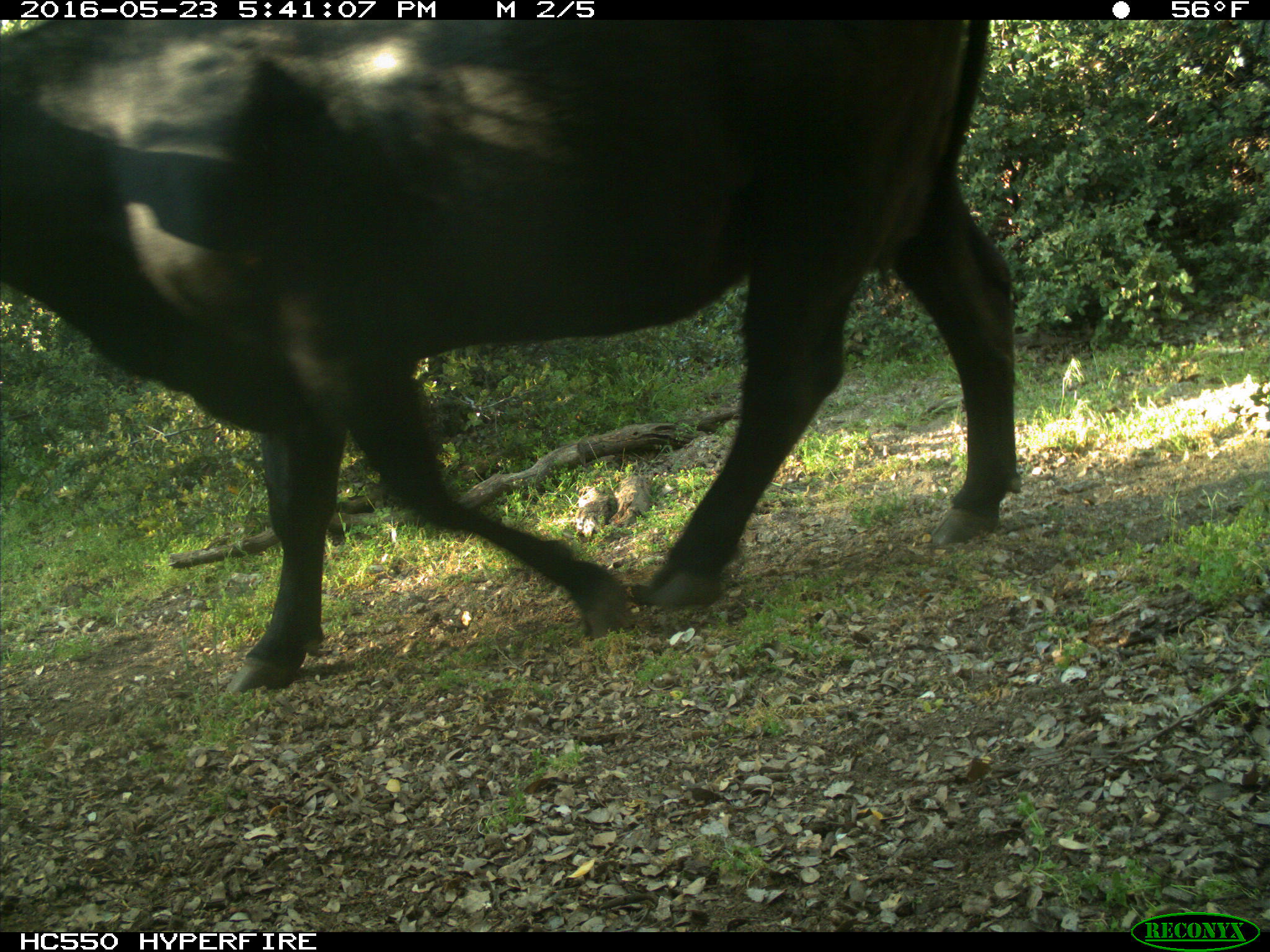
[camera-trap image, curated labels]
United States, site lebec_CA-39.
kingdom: Animalia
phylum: Chordata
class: Mammalia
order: Artiodactyla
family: Bovidae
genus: Bos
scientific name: Bos taurus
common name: domestic cow